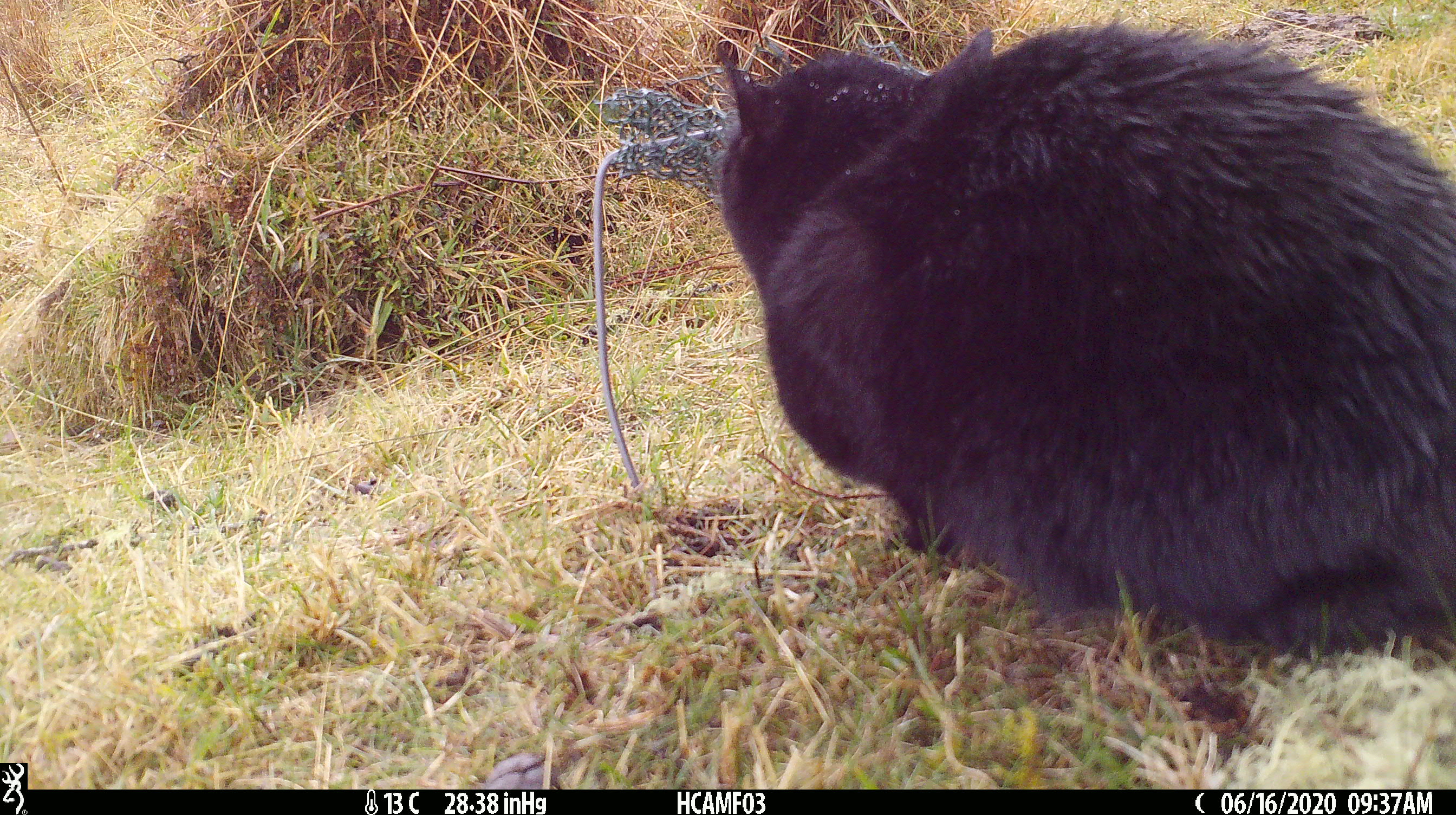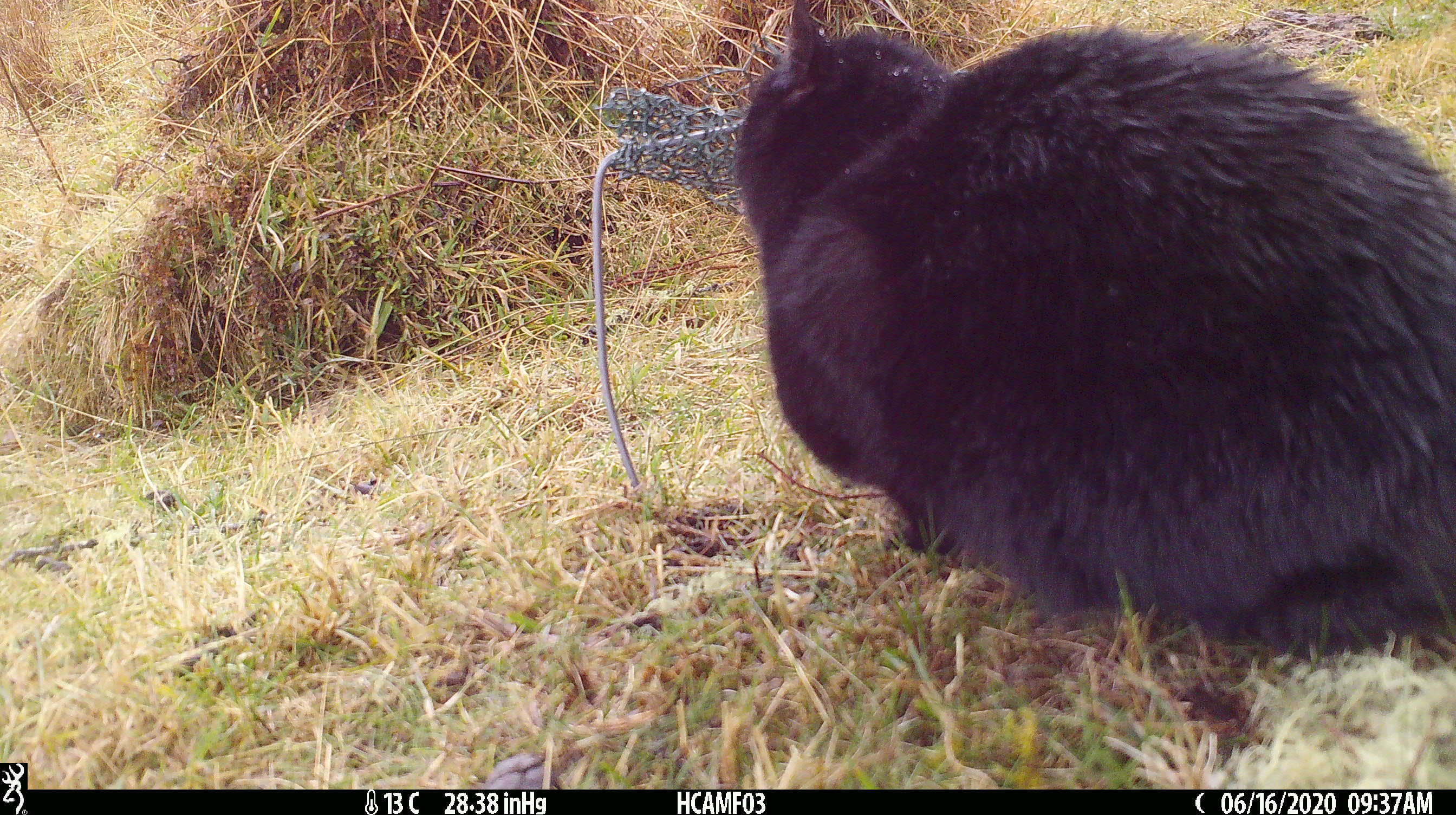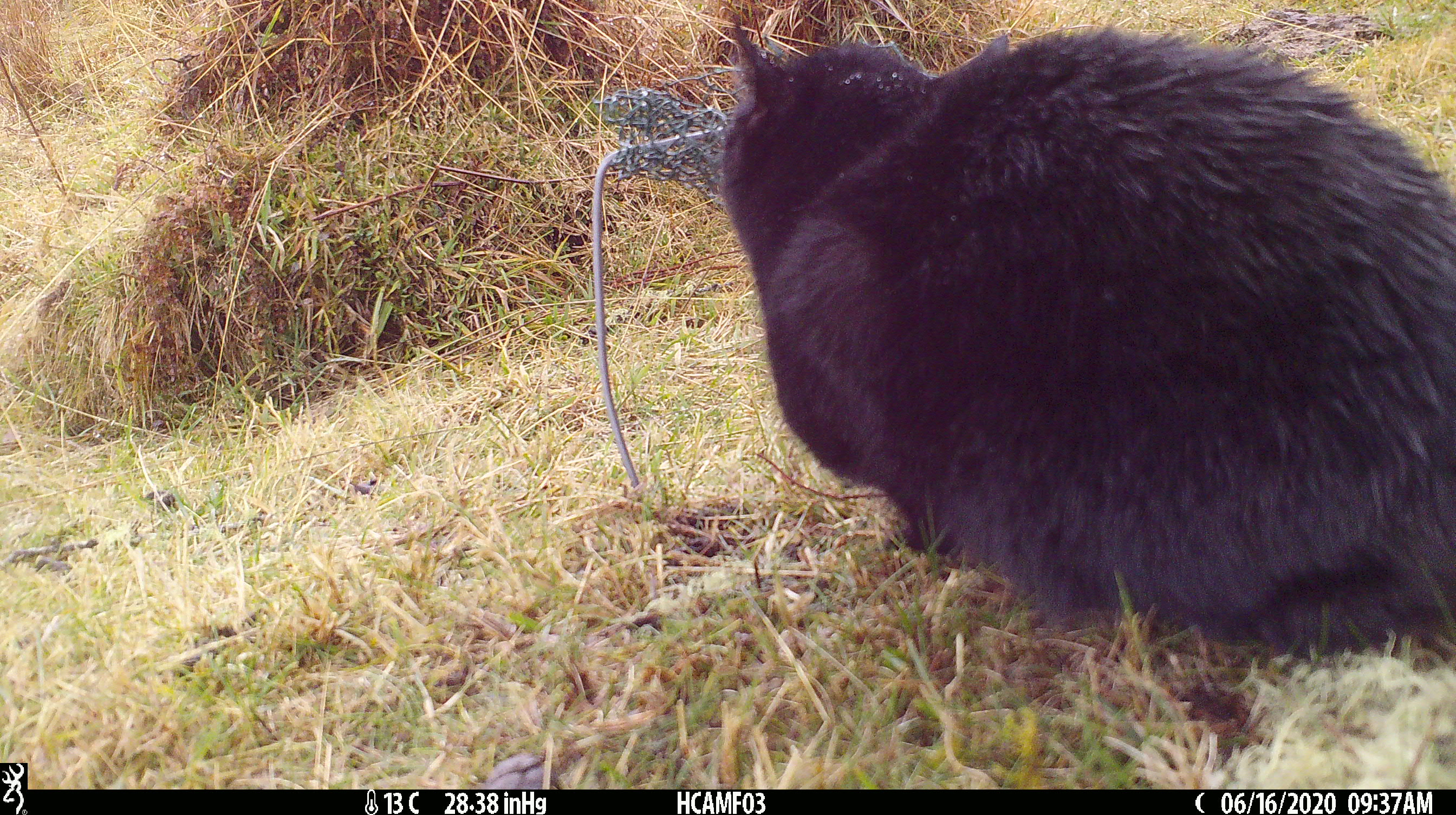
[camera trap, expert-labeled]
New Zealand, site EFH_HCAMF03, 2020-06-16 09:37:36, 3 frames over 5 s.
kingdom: Animalia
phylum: Chordata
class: Mammalia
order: Carnivora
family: Felidae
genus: Felis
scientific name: Felis catus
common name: domestic cat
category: cat